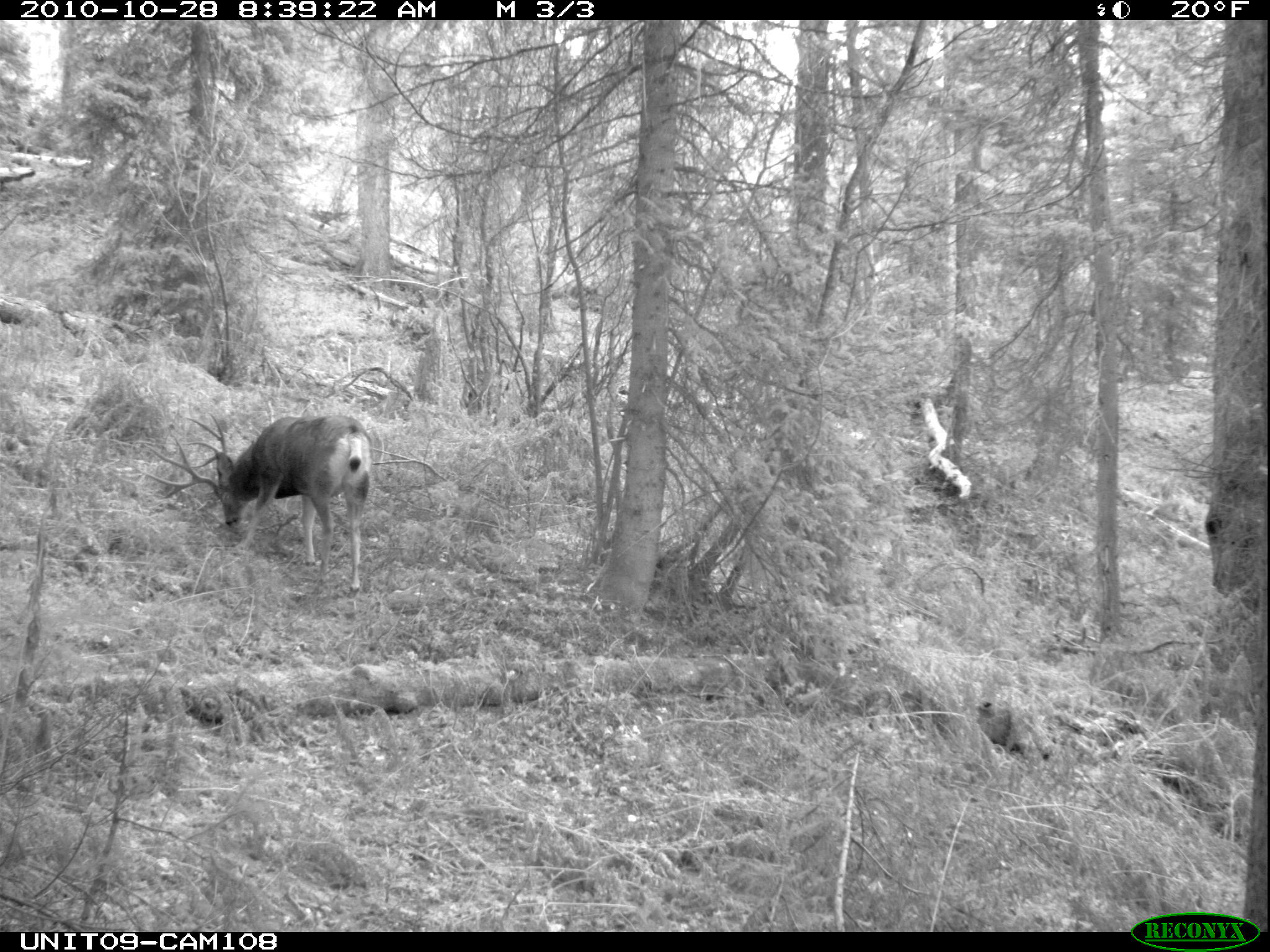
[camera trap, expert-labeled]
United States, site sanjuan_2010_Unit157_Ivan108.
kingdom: Animalia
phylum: Chordata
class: Mammalia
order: Artiodactyla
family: Cervidae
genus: Odocoileus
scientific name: Odocoileus hemionus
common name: mule deer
Odocoileus hemionus (mule deer).